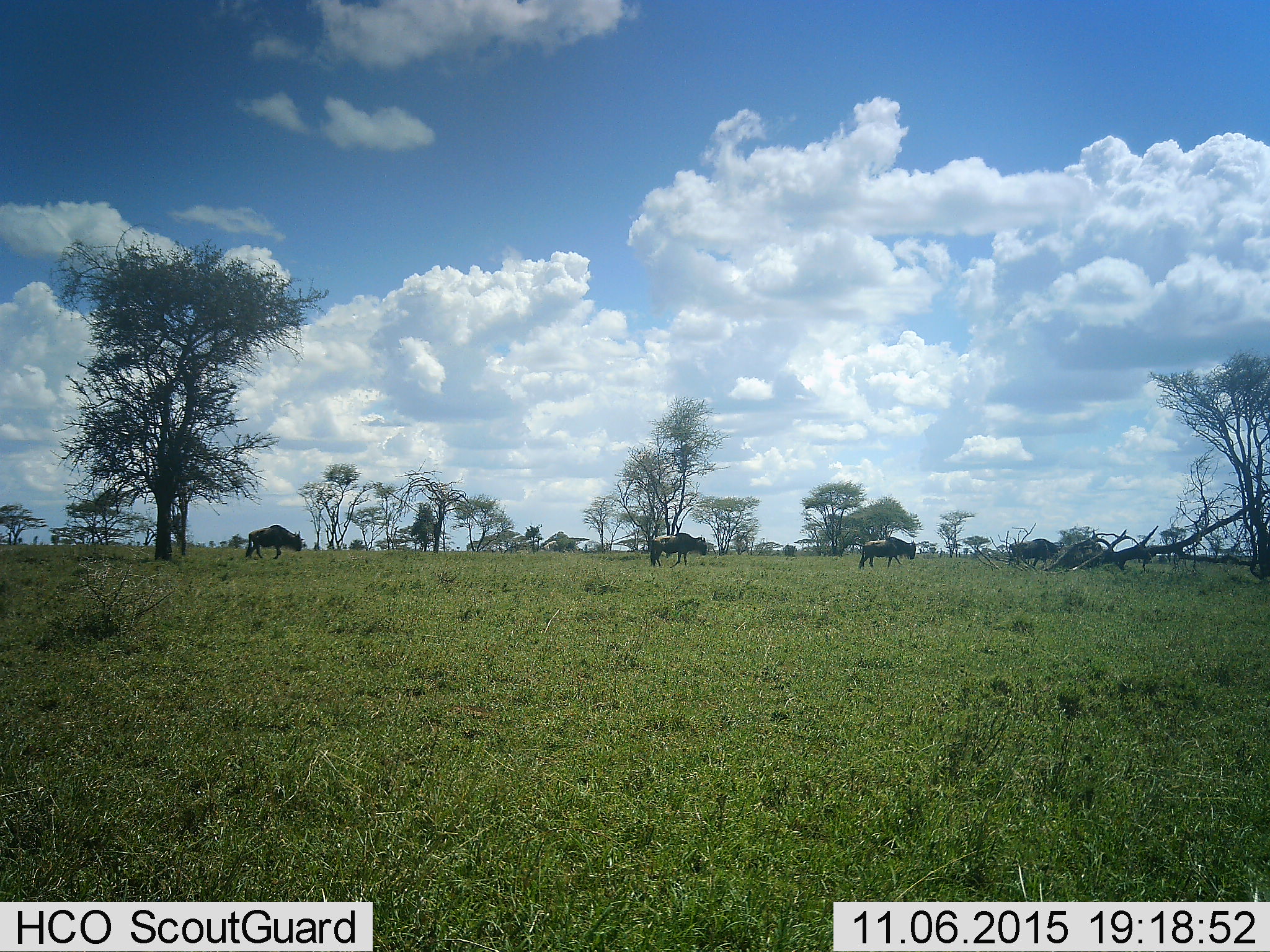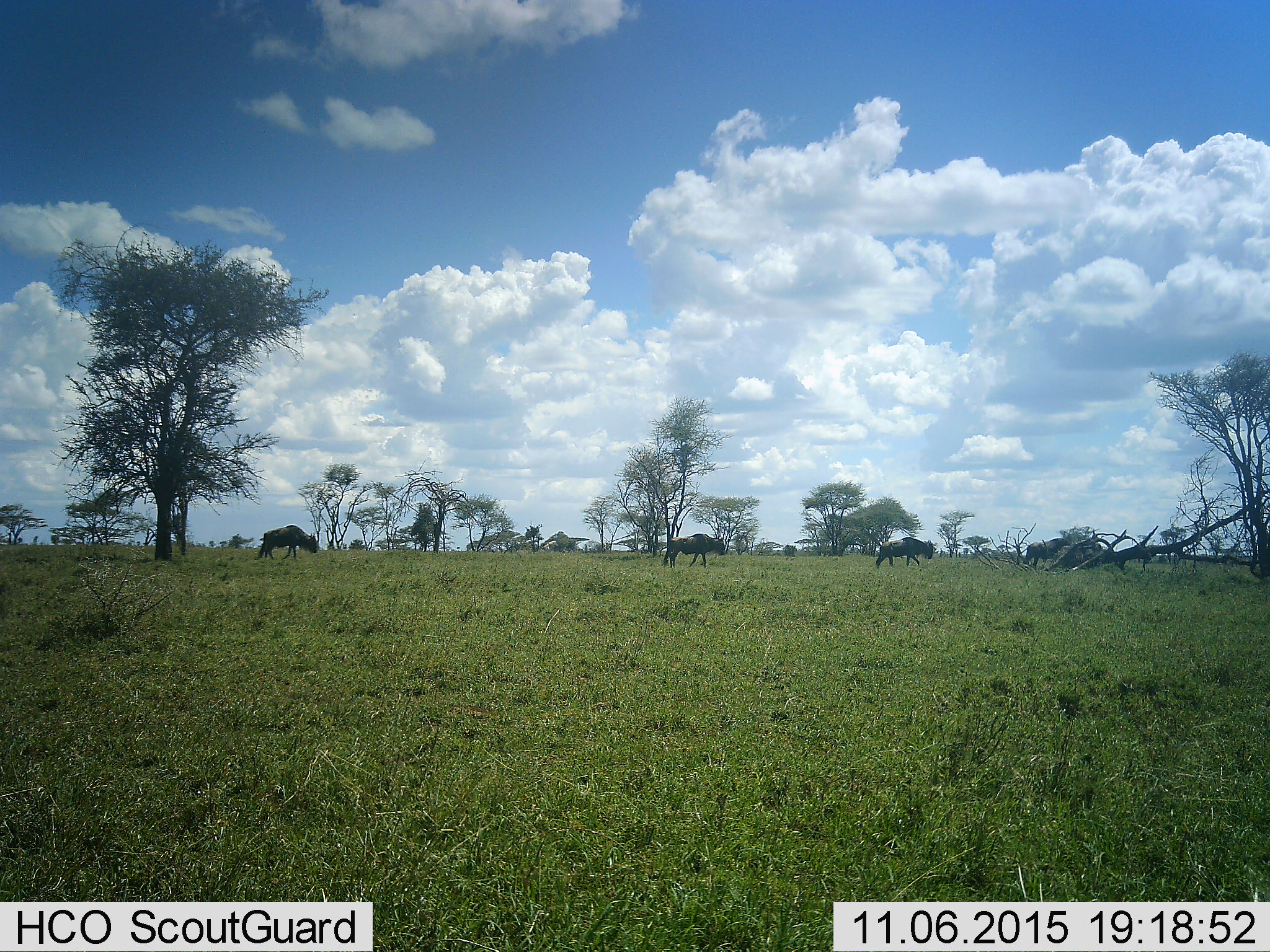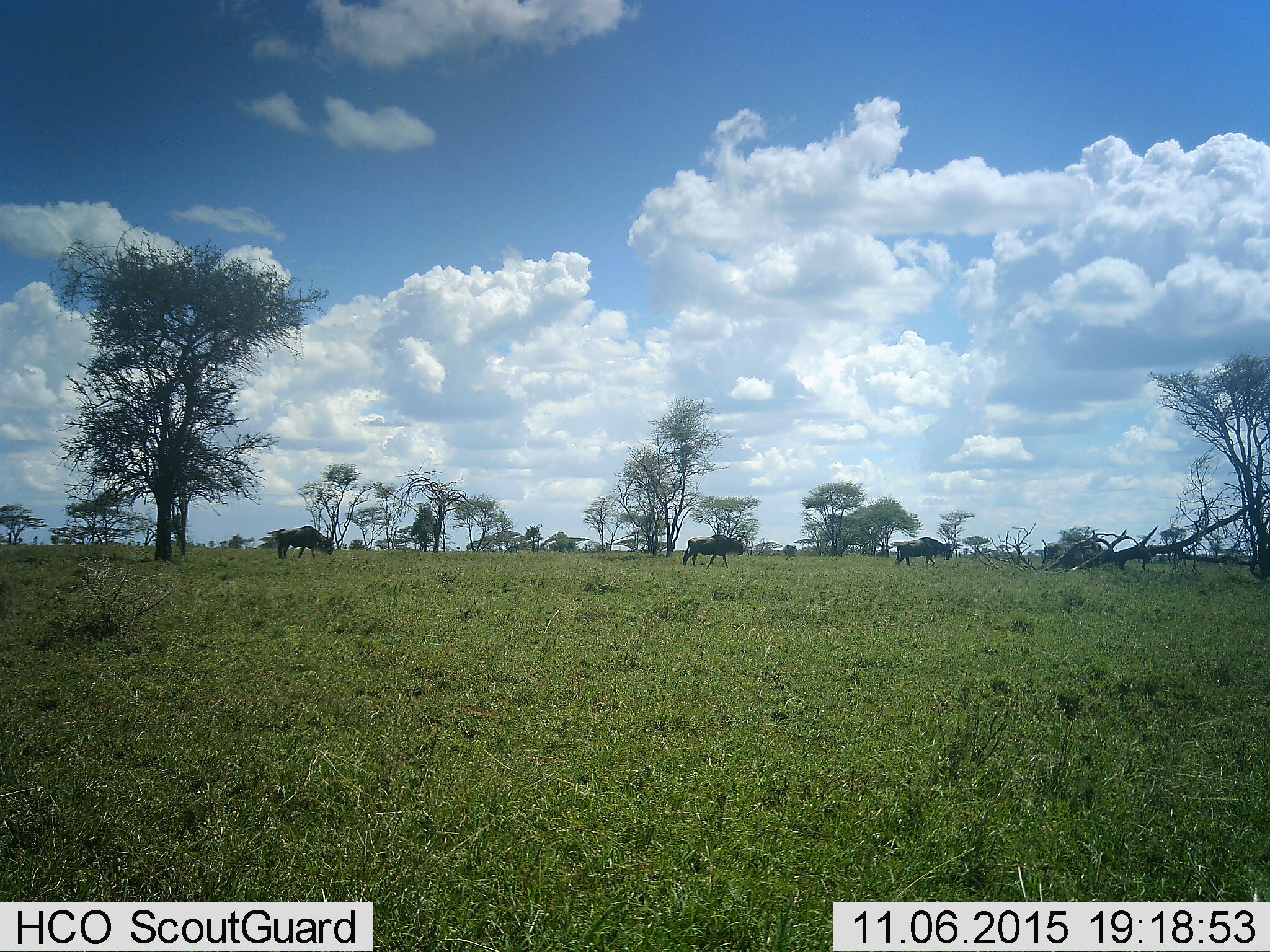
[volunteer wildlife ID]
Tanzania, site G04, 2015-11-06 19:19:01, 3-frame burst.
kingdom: Animalia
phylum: Chordata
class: Mammalia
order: Artiodactyla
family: Bovidae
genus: Connochaetes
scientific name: Connochaetes taurinus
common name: blue wildebeest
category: wildebeest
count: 4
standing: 14%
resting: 0%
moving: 93%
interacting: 0%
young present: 0%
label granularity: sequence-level